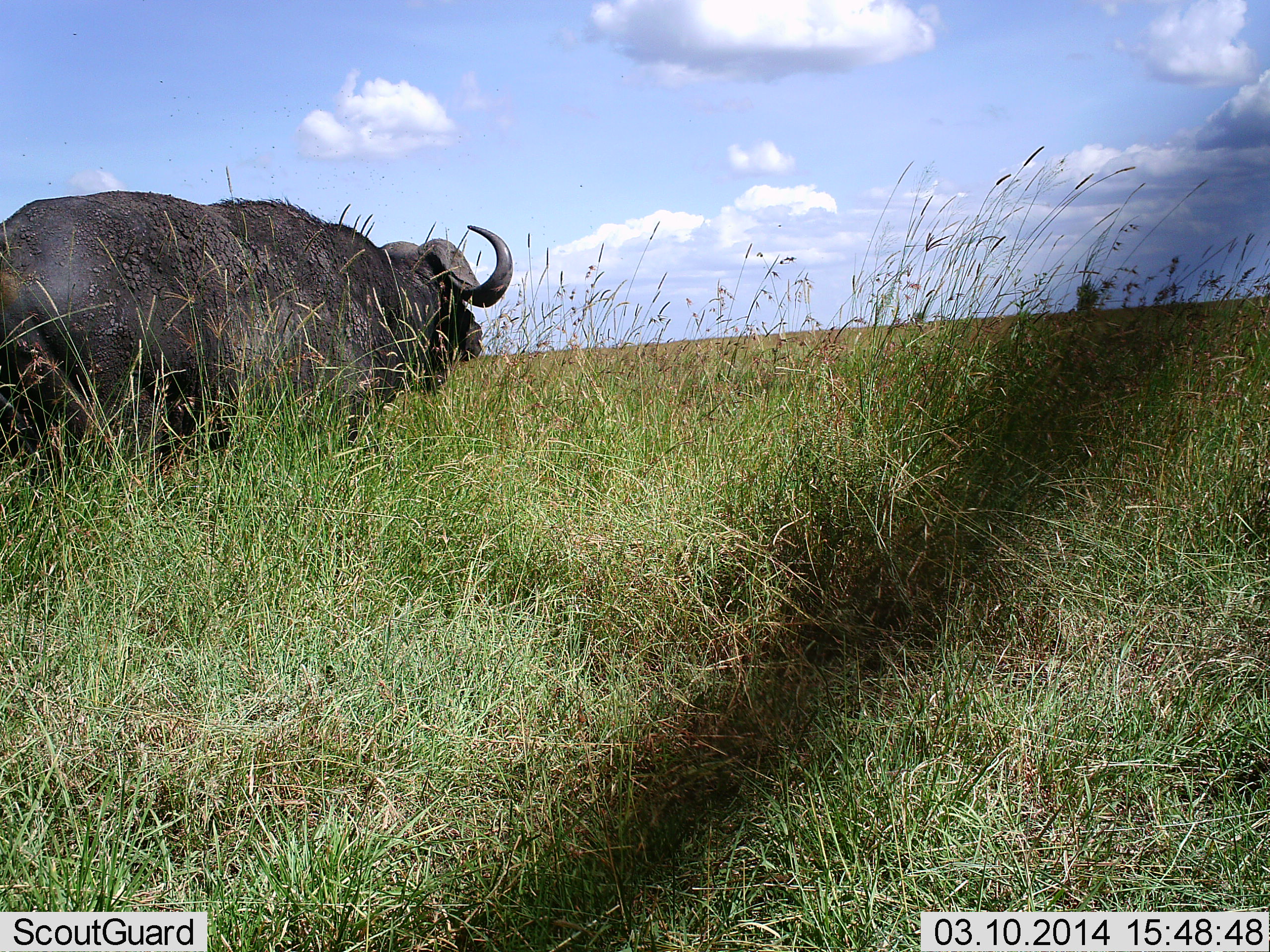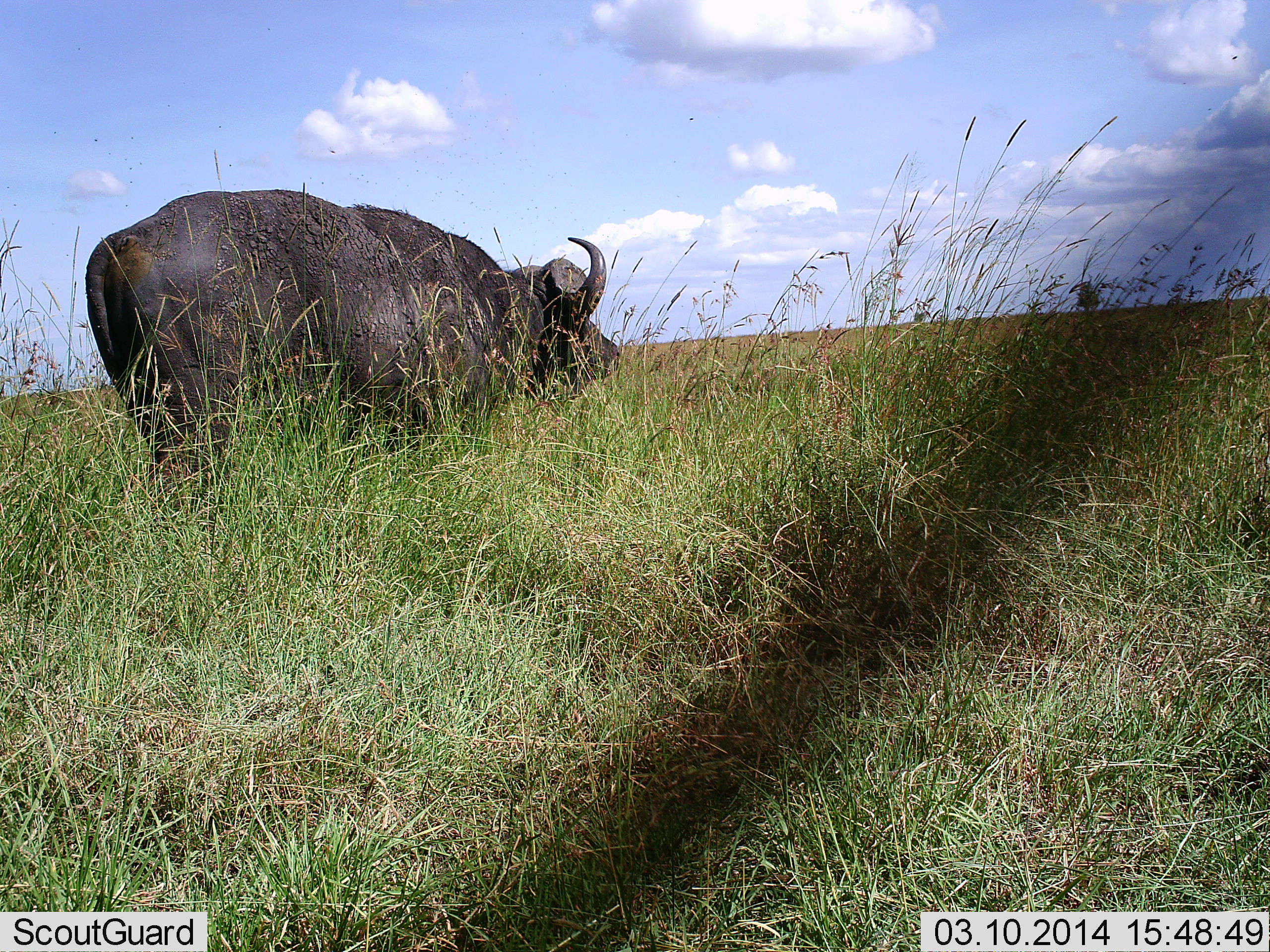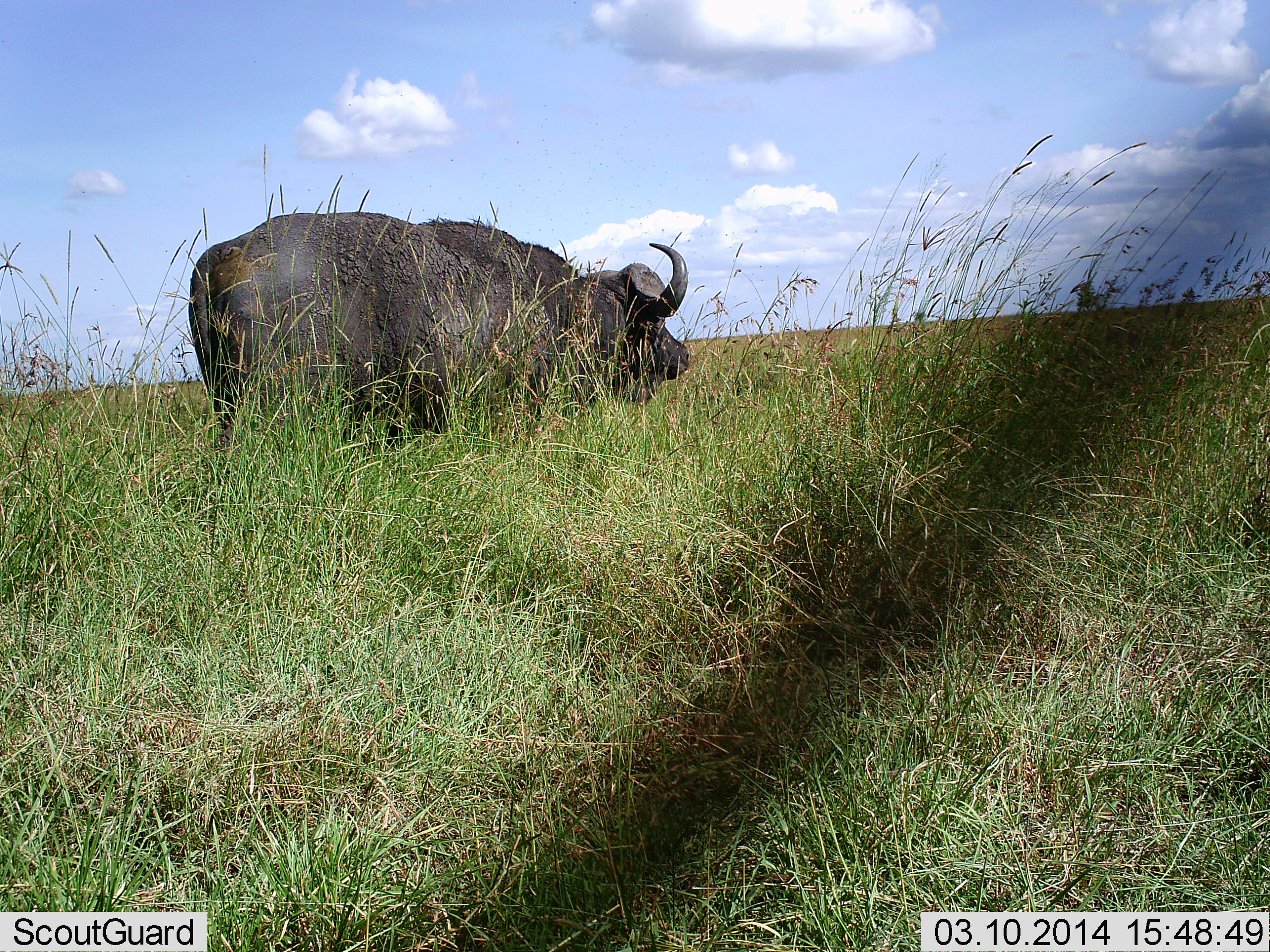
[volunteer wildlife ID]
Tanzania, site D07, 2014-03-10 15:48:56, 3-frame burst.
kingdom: Animalia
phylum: Chordata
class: Mammalia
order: Artiodactyla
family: Bovidae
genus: Syncerus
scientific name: Syncerus caffer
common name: cape buffalo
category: buffalo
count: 1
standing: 27%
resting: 0%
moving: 73%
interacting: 0%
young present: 0%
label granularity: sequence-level